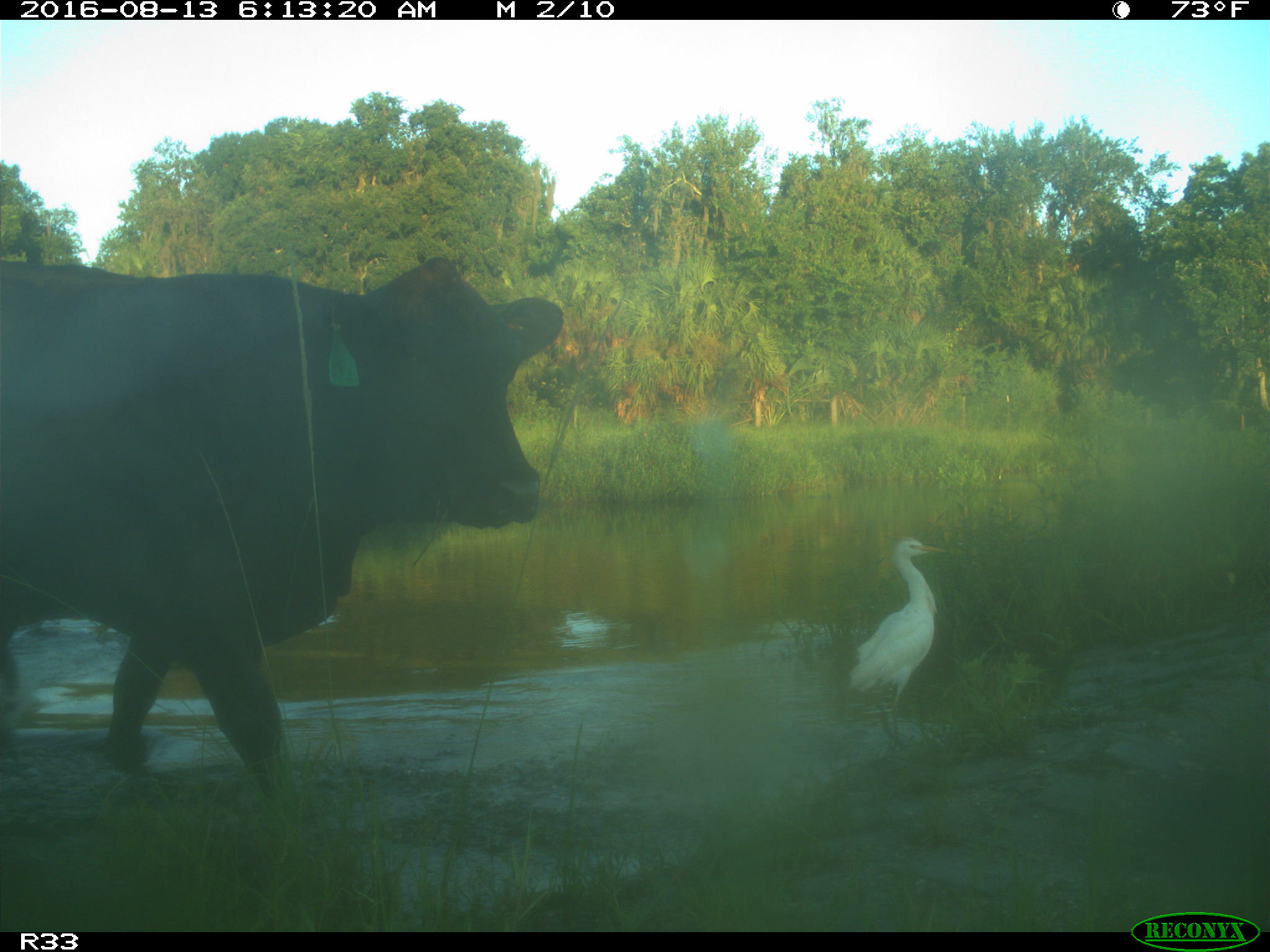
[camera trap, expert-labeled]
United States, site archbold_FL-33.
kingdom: Animalia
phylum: Chordata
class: Mammalia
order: Artiodactyla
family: Bovidae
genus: Bos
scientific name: Bos taurus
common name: domestic cow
Bos taurus (domestic cow).